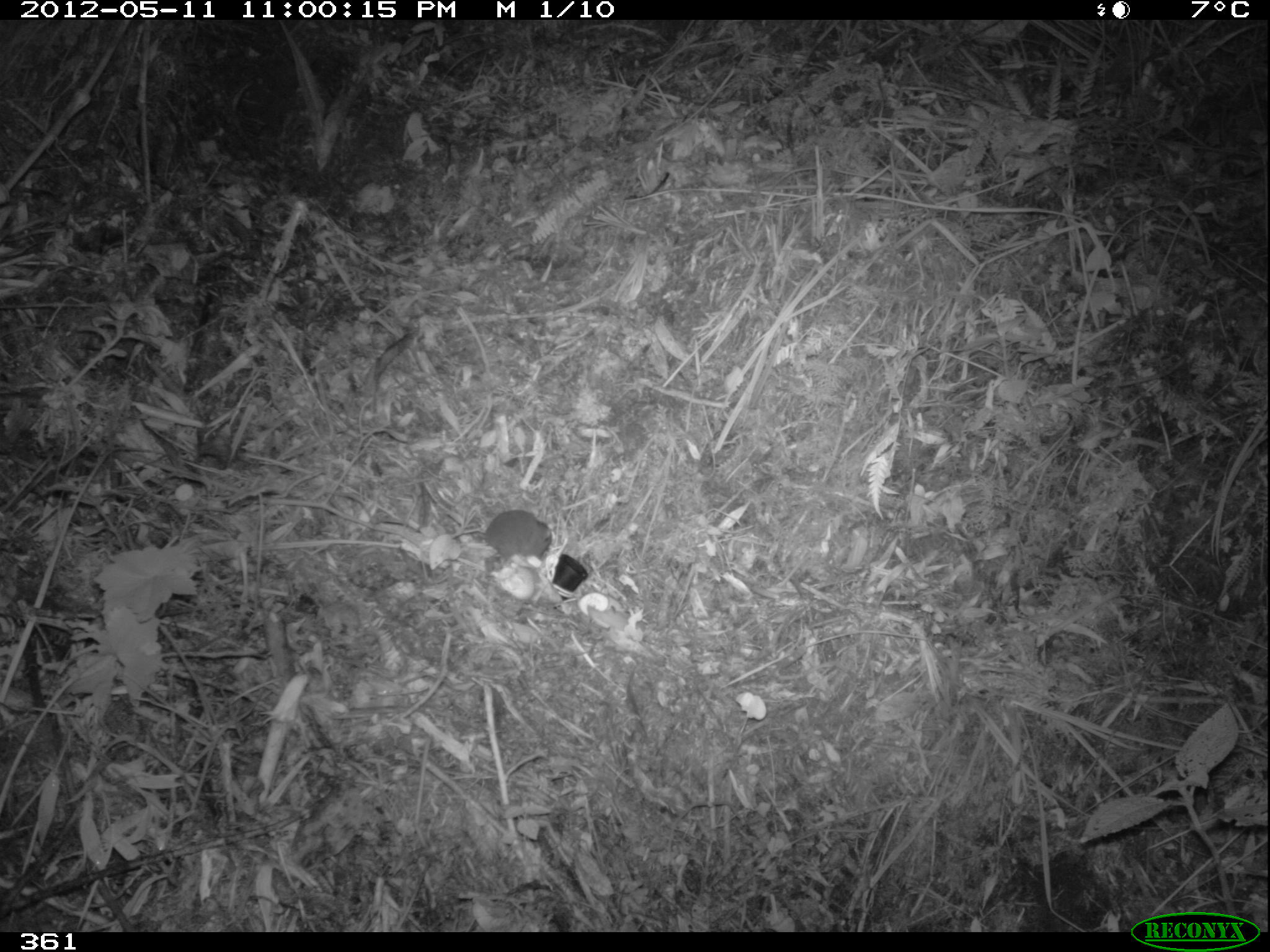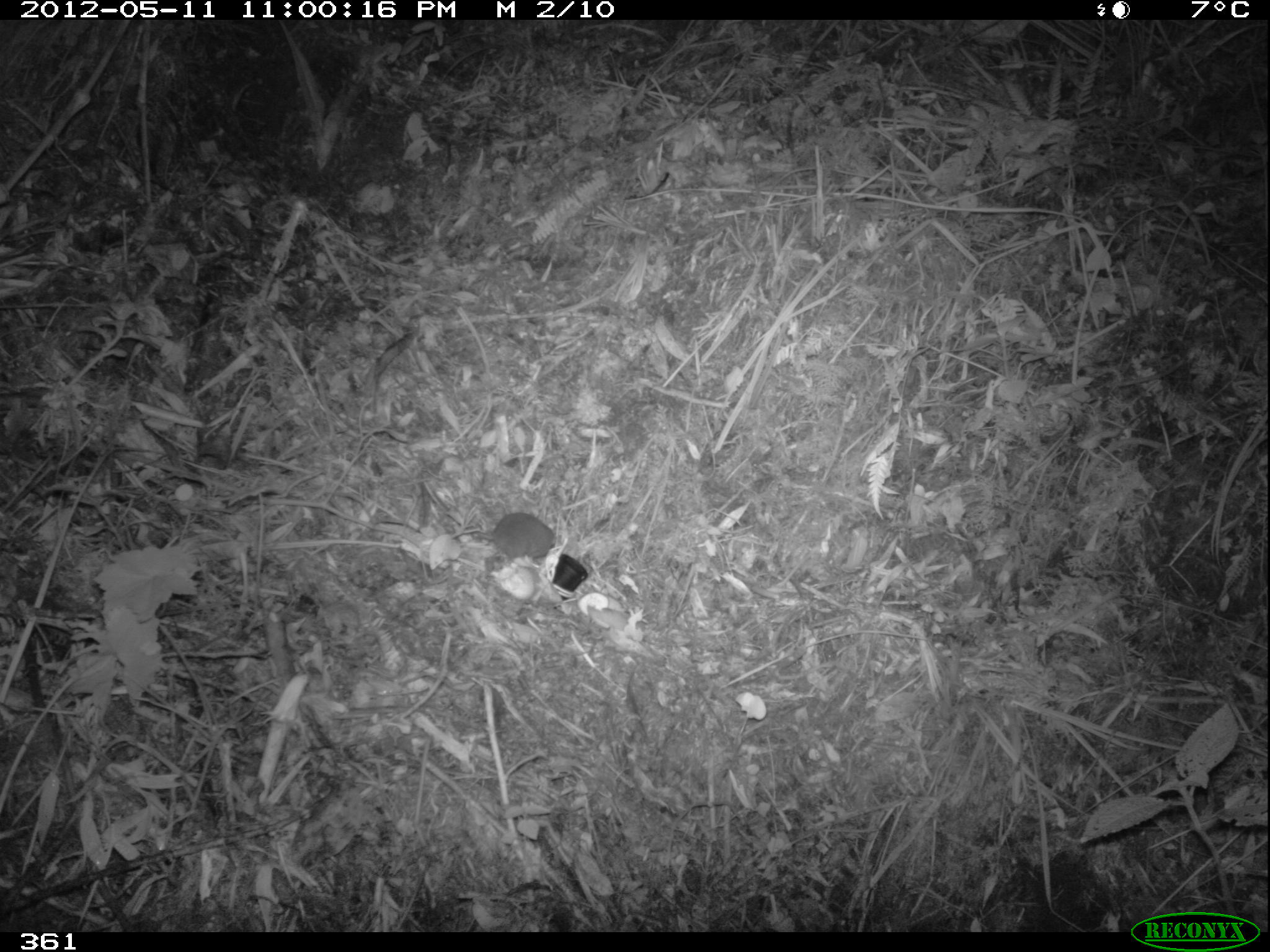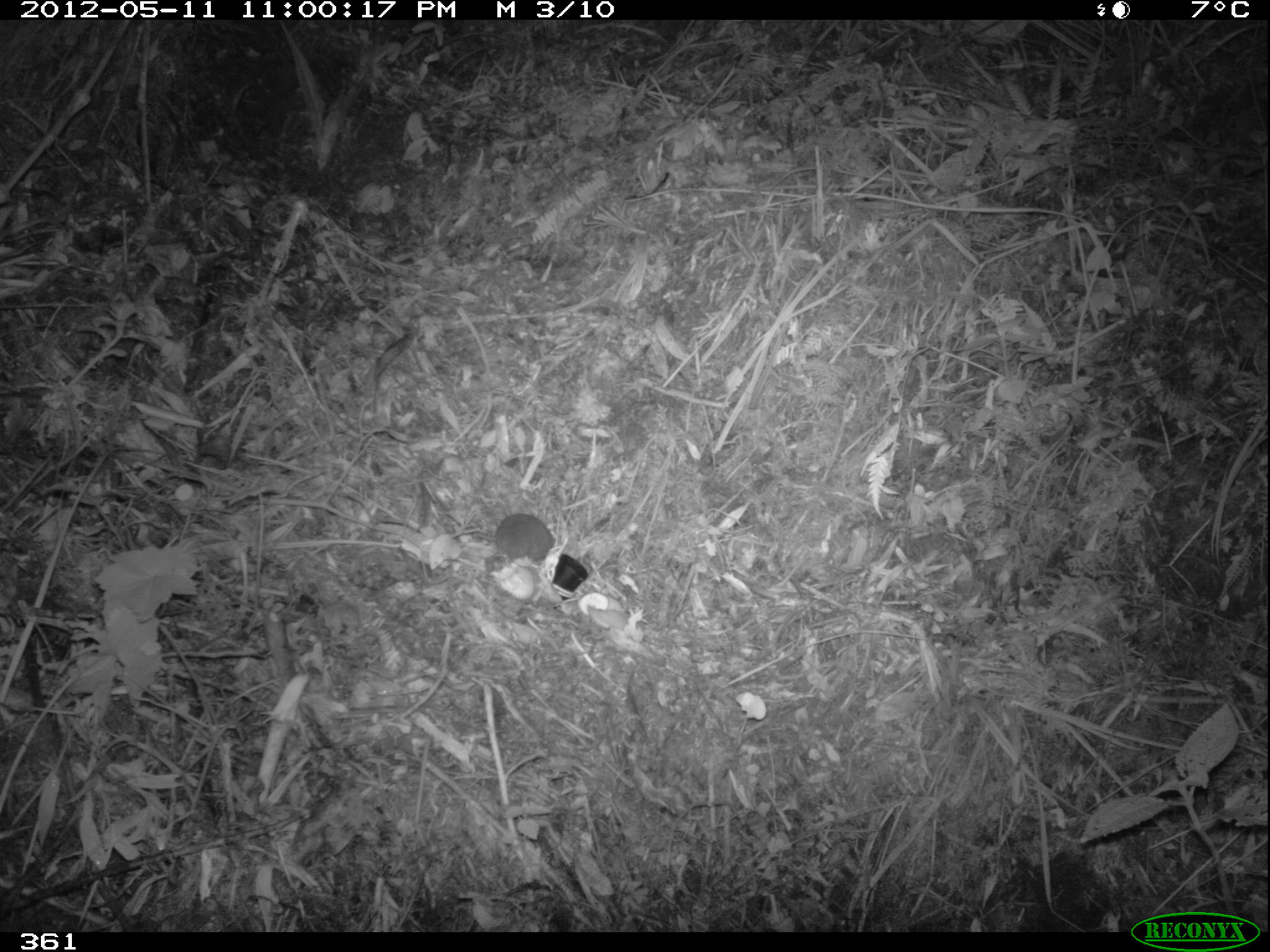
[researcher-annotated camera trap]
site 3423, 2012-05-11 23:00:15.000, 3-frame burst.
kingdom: Animalia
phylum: Chordata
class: Mammalia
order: Rodentia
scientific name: Rodentia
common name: rodents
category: unknown rodent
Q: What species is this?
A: Unknown rodent (rodents) (Rodentia).